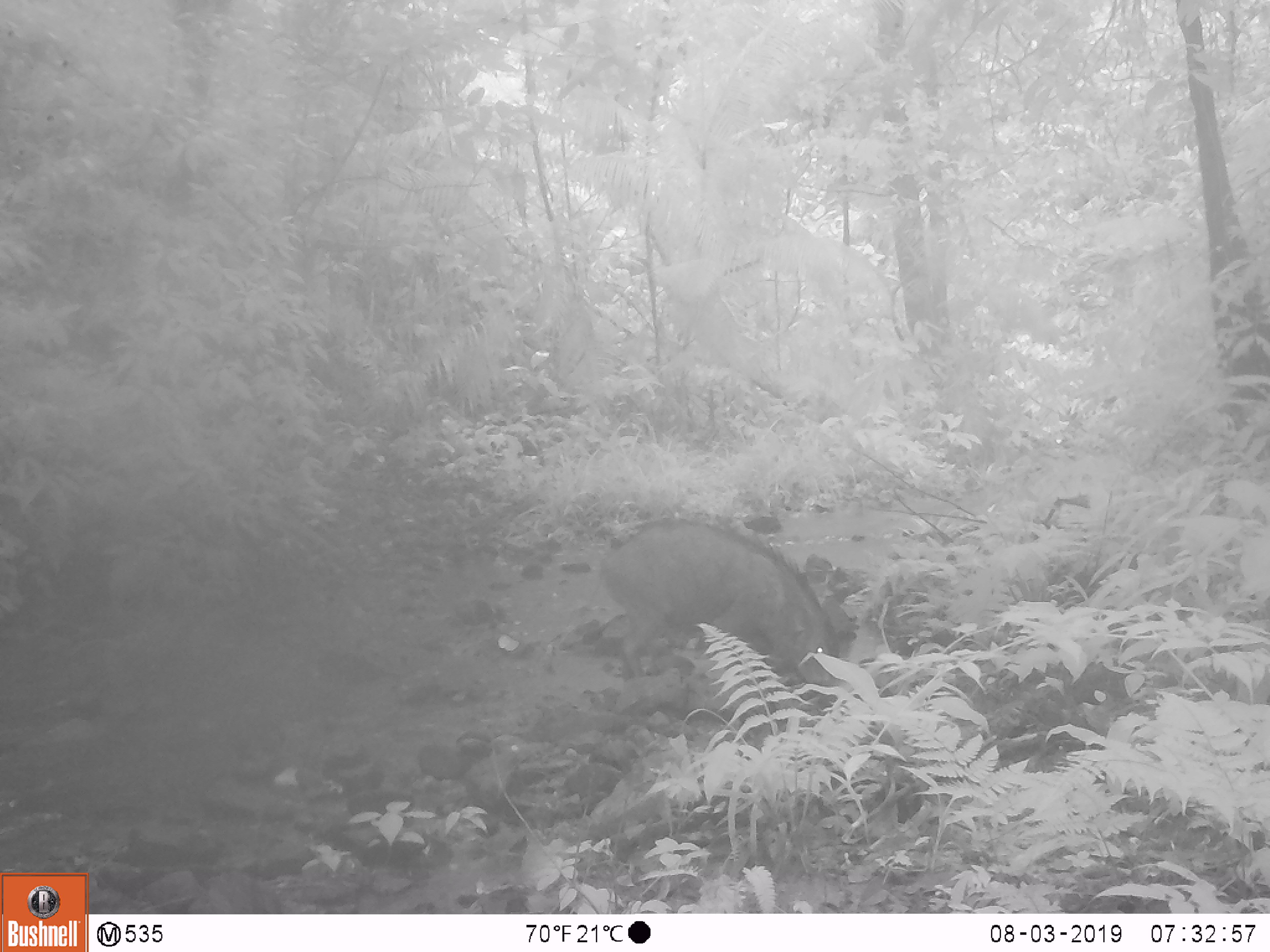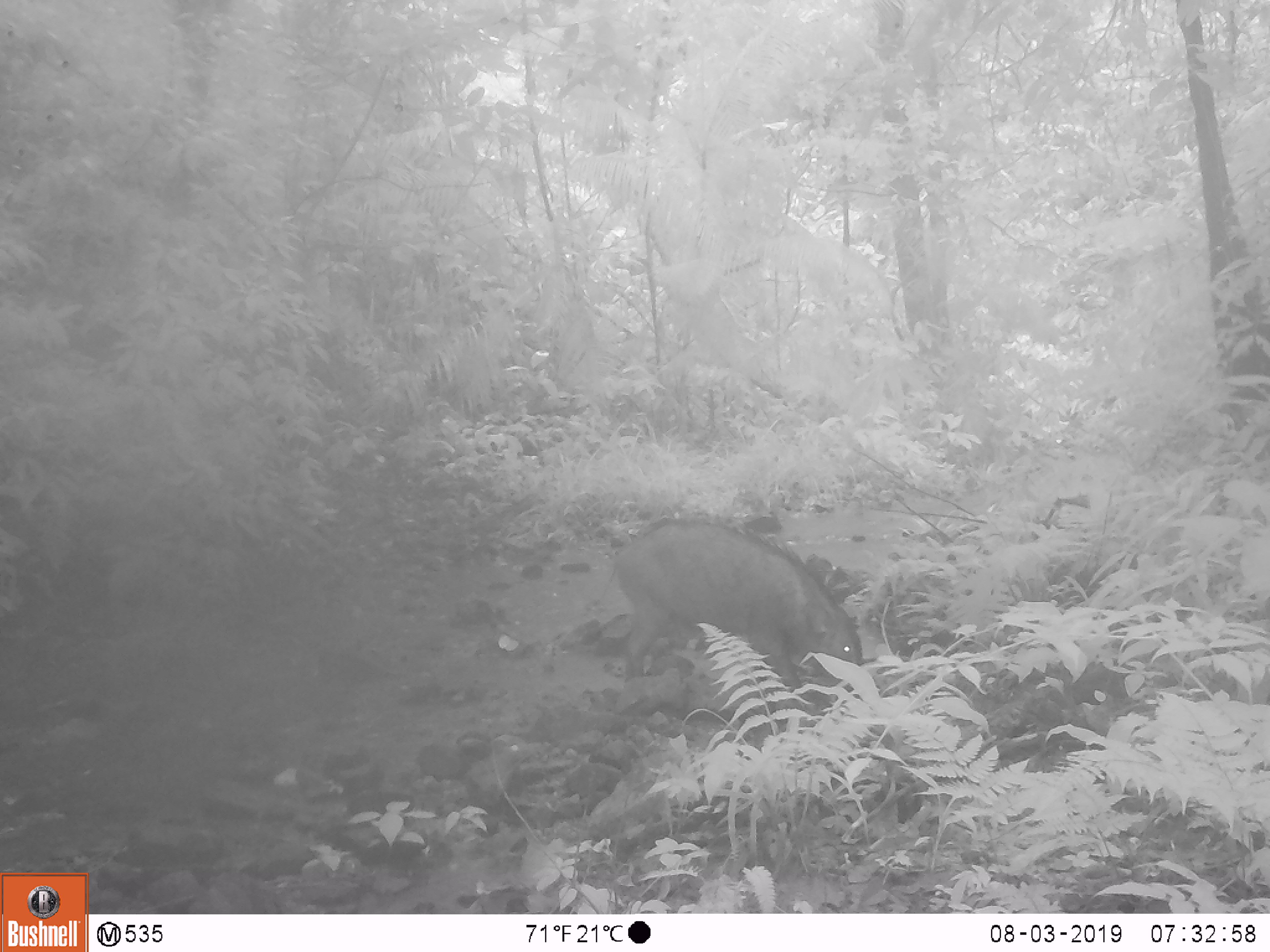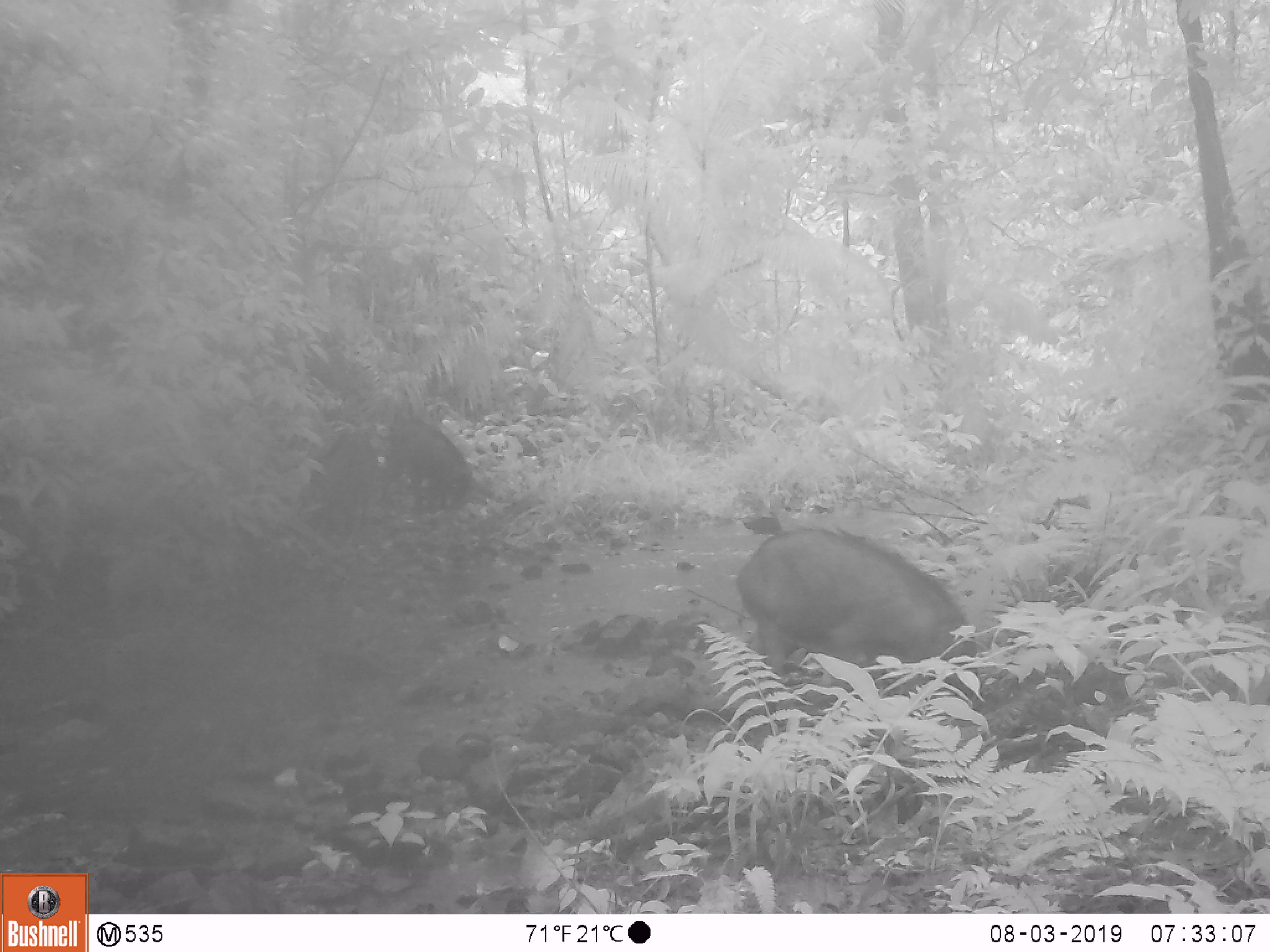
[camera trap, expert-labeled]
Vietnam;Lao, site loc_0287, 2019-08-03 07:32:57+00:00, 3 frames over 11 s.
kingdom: Animalia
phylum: Chordata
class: Mammalia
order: Artiodactyla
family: Suidae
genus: Sus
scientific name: Sus scrofa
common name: eurasian wild pig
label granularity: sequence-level